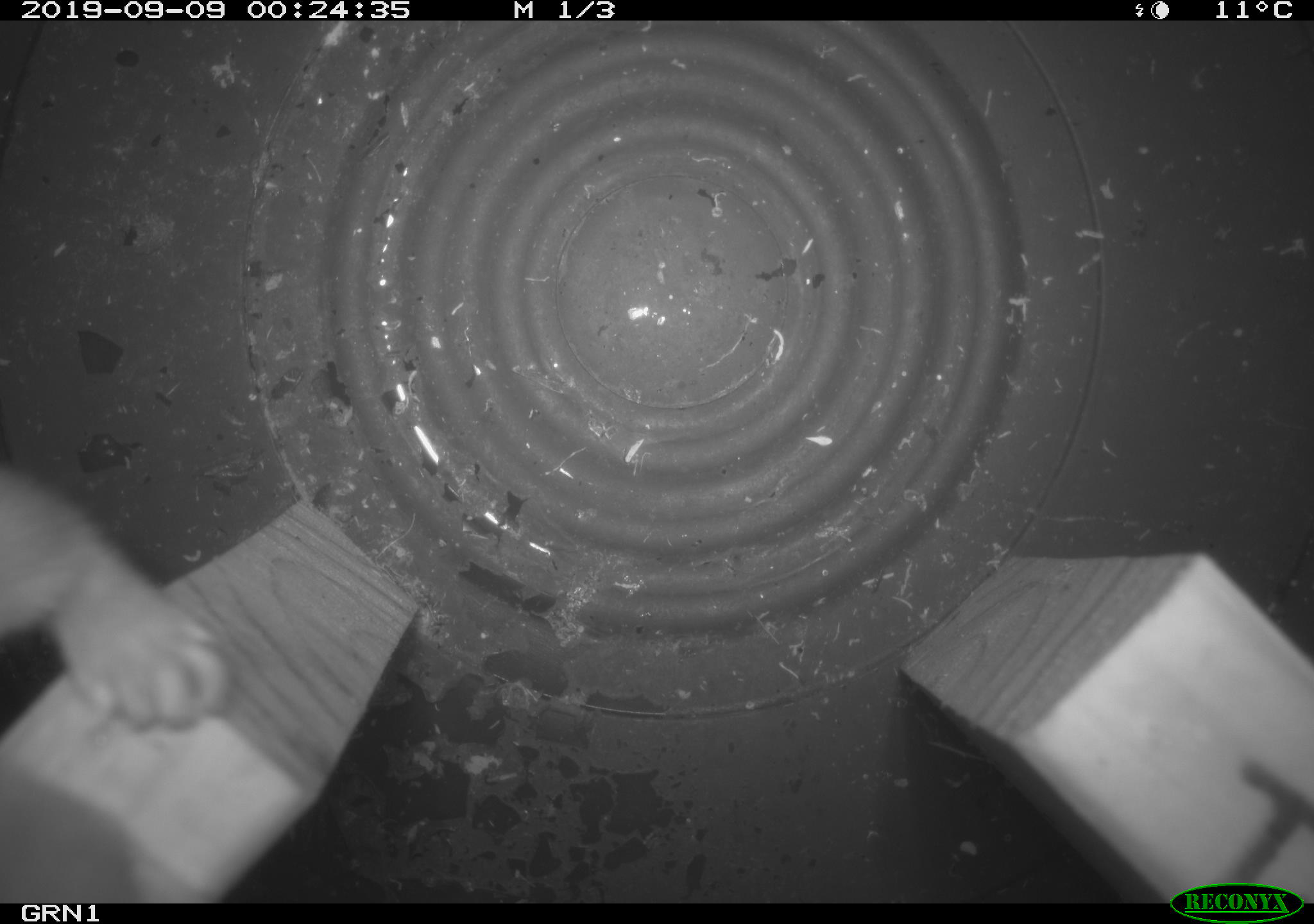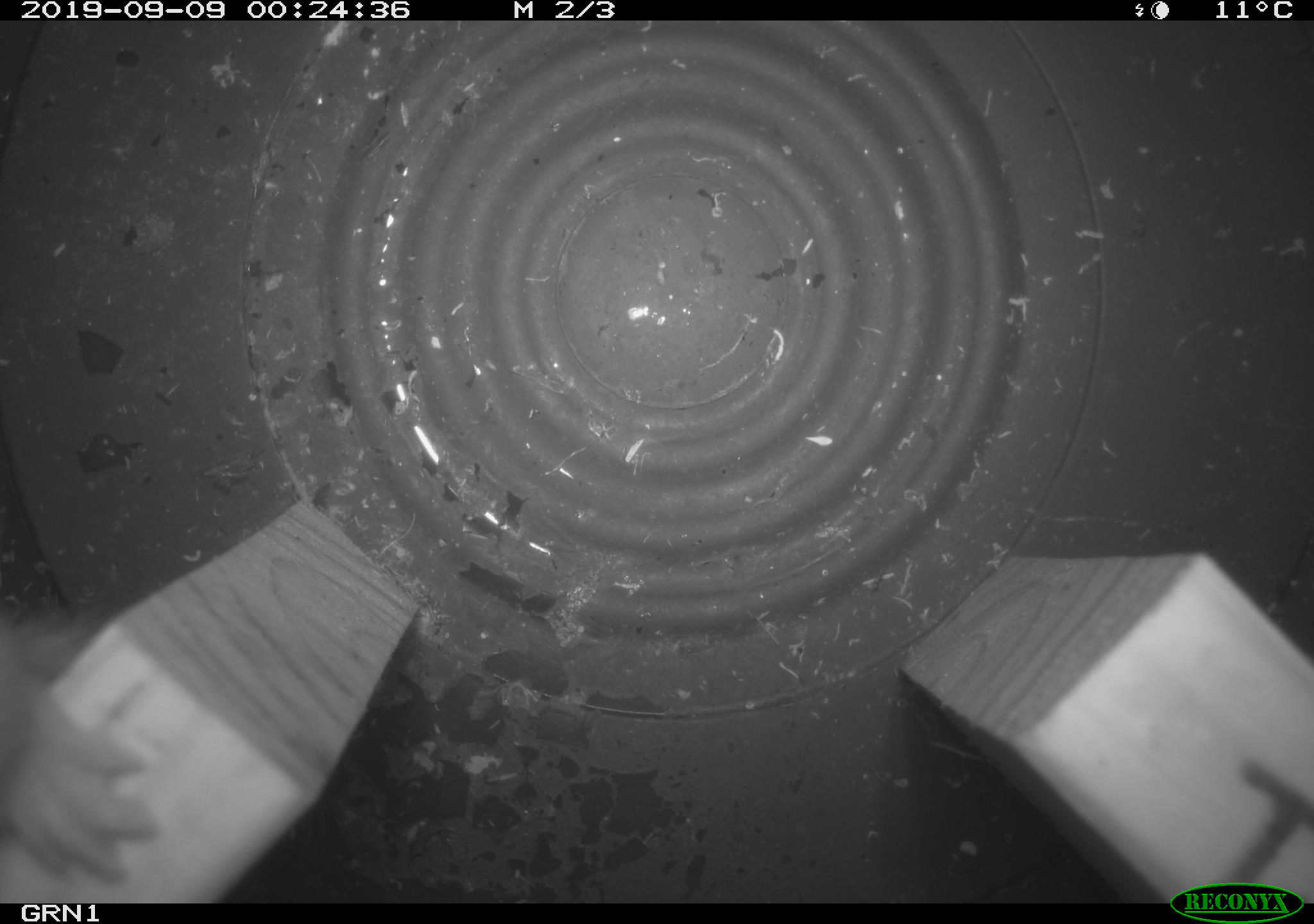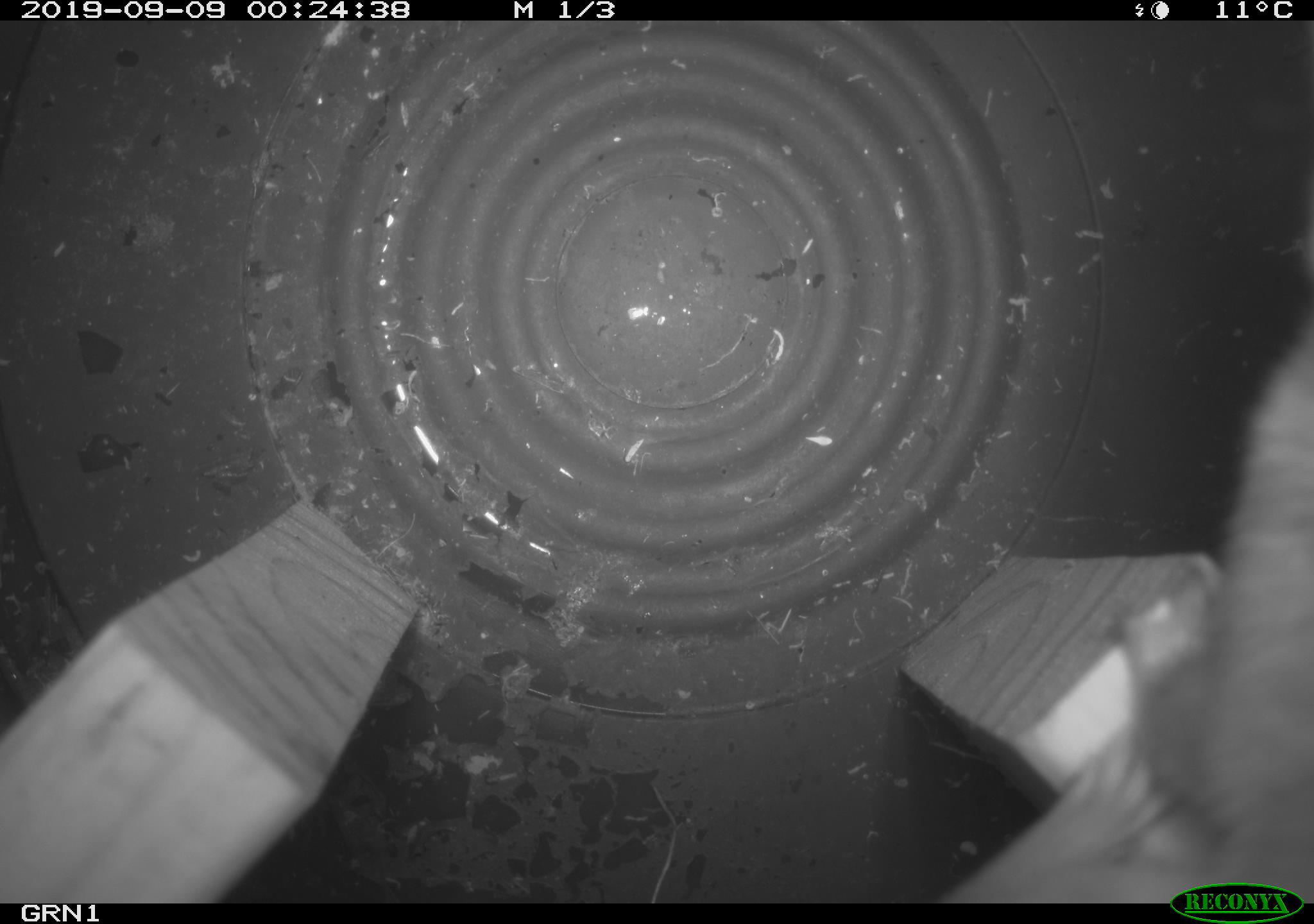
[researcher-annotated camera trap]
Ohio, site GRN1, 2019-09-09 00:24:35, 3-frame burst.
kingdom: Animalia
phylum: Chordata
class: Mammalia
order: Carnivora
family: Mustelidae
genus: Neogale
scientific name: Neogale frenata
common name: long-tailed weasel